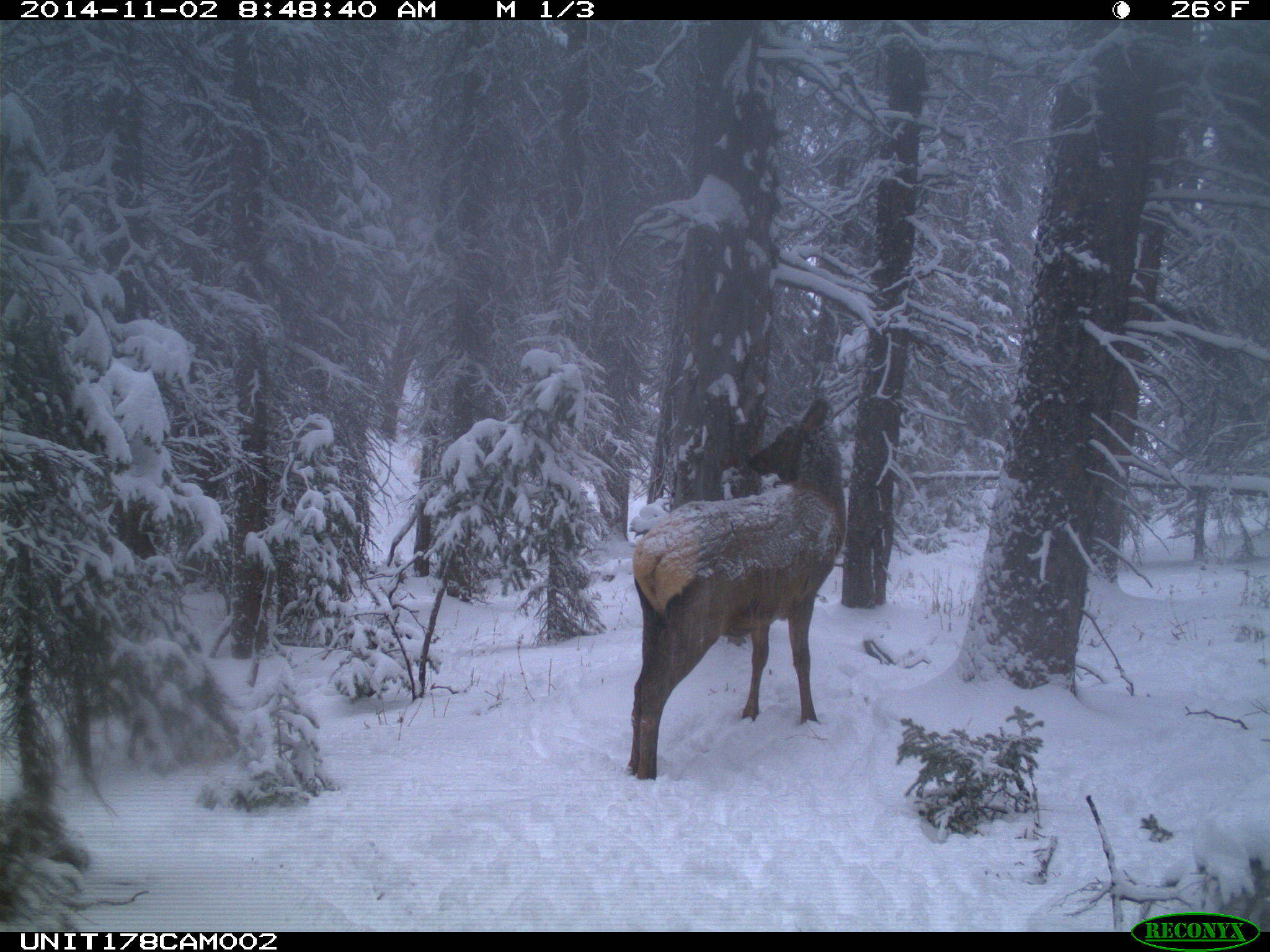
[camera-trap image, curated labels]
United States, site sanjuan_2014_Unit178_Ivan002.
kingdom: Animalia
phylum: Chordata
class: Mammalia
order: Artiodactyla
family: Cervidae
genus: Cervus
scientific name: Cervus elaphus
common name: red deer